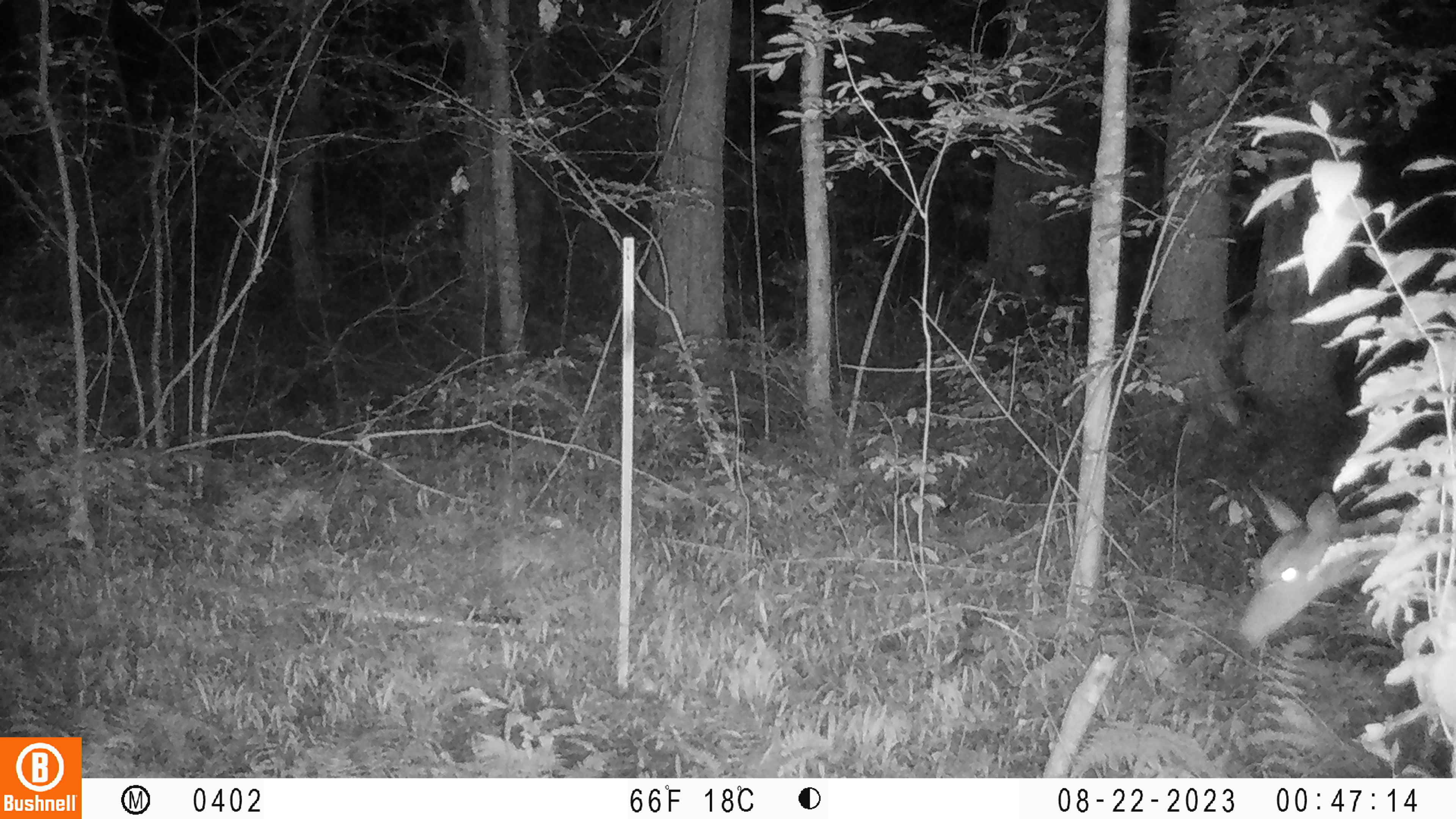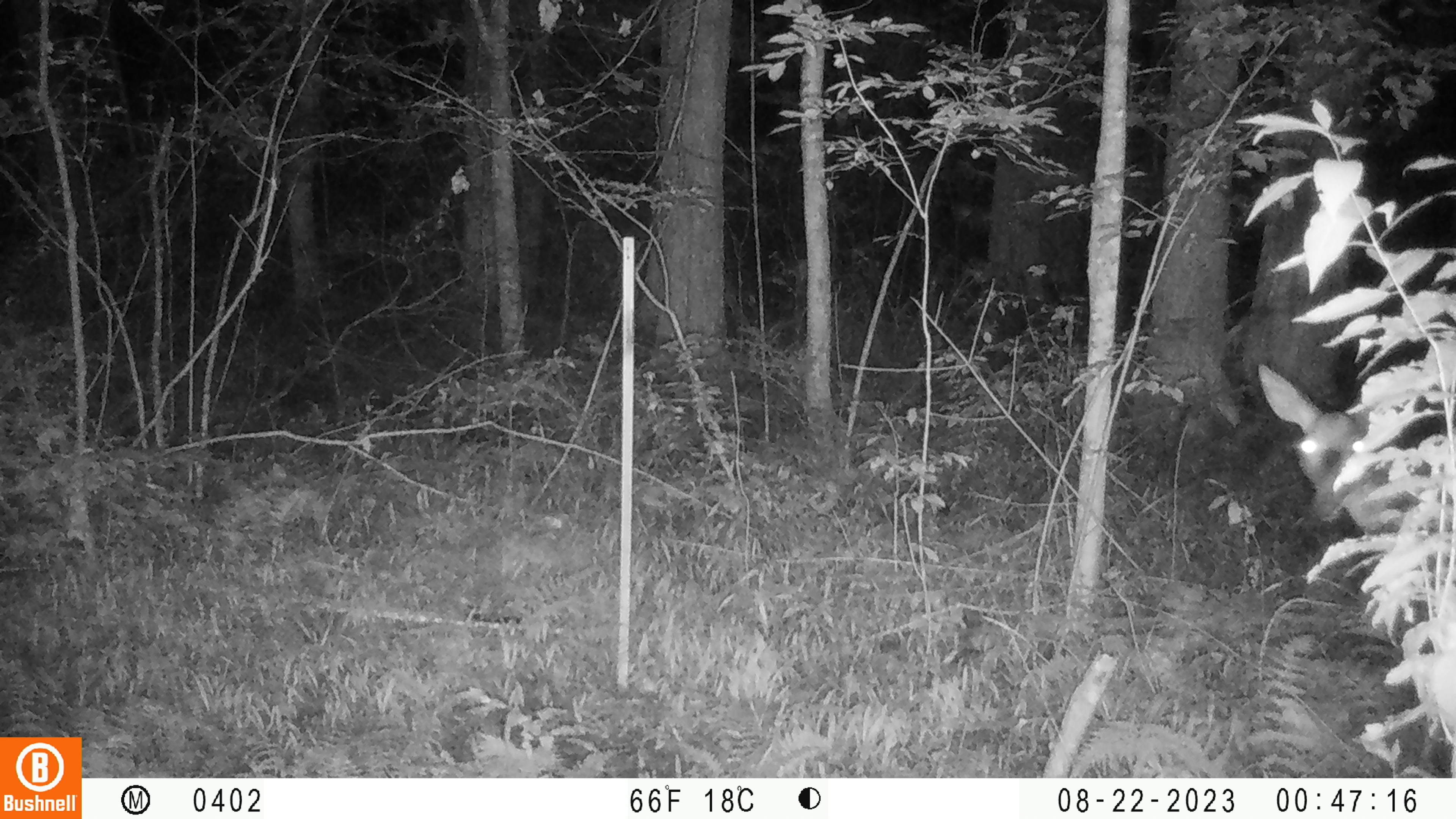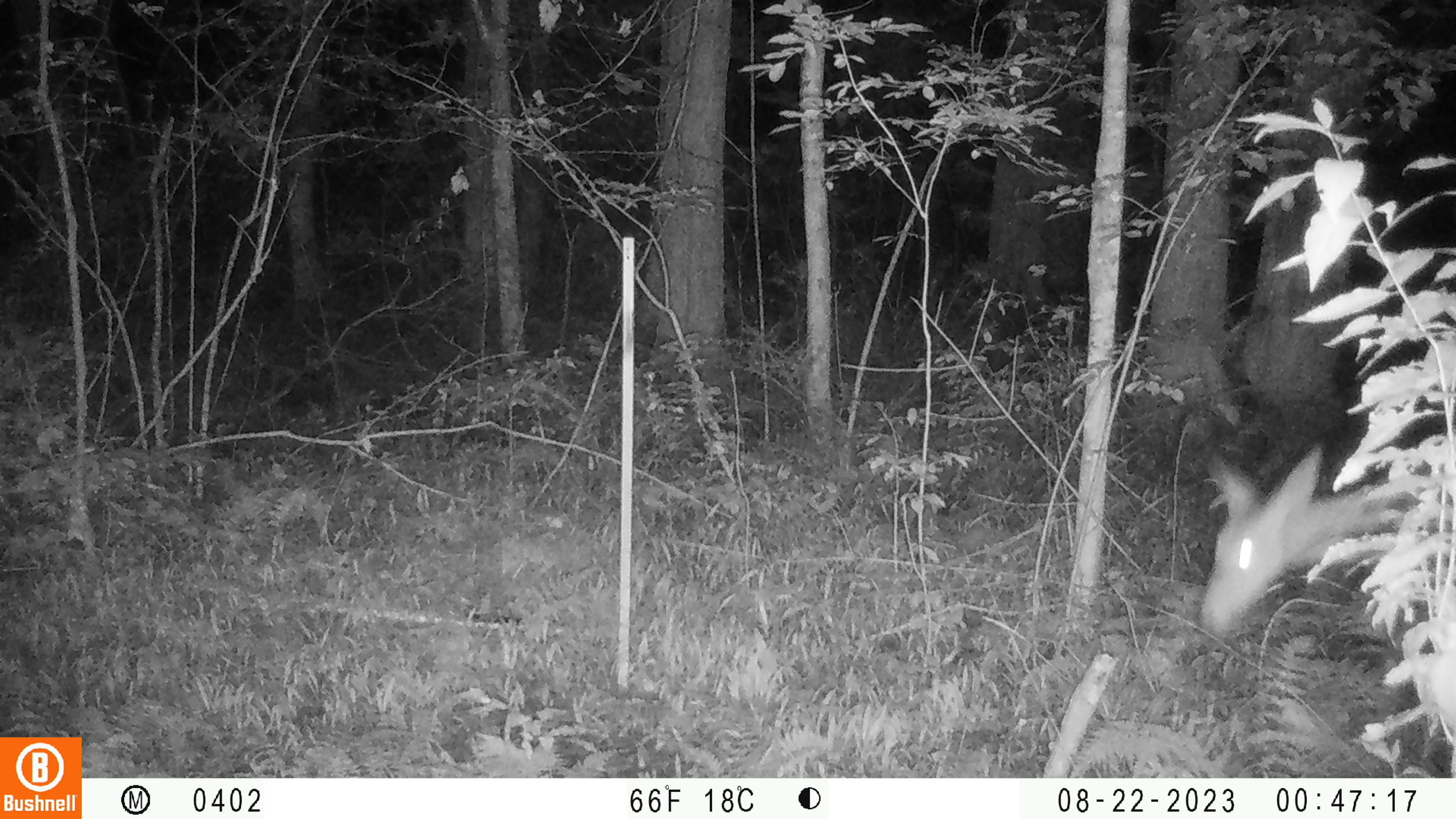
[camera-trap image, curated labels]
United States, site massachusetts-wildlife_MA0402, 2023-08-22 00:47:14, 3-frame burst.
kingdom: Animalia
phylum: Chordata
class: Mammalia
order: Artiodactyla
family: Cervidae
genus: Odocoileus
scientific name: Odocoileus virginianus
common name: white-tailed deer